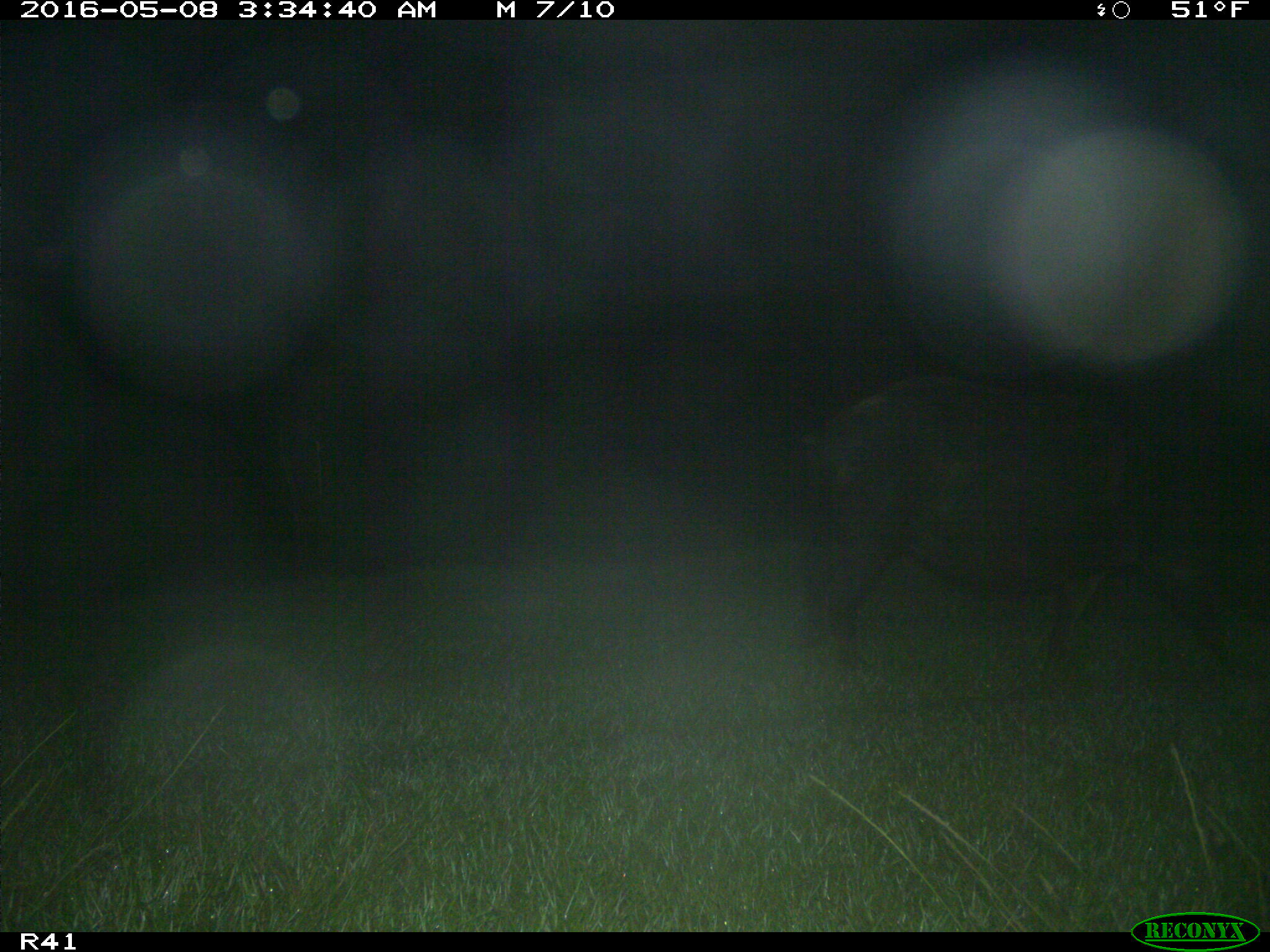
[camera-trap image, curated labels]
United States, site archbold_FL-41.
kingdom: Animalia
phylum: Chordata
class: Mammalia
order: Artiodactyla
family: Suidae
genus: Sus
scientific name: Sus scrofa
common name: wild boar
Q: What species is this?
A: Sus scrofa (wild boar).